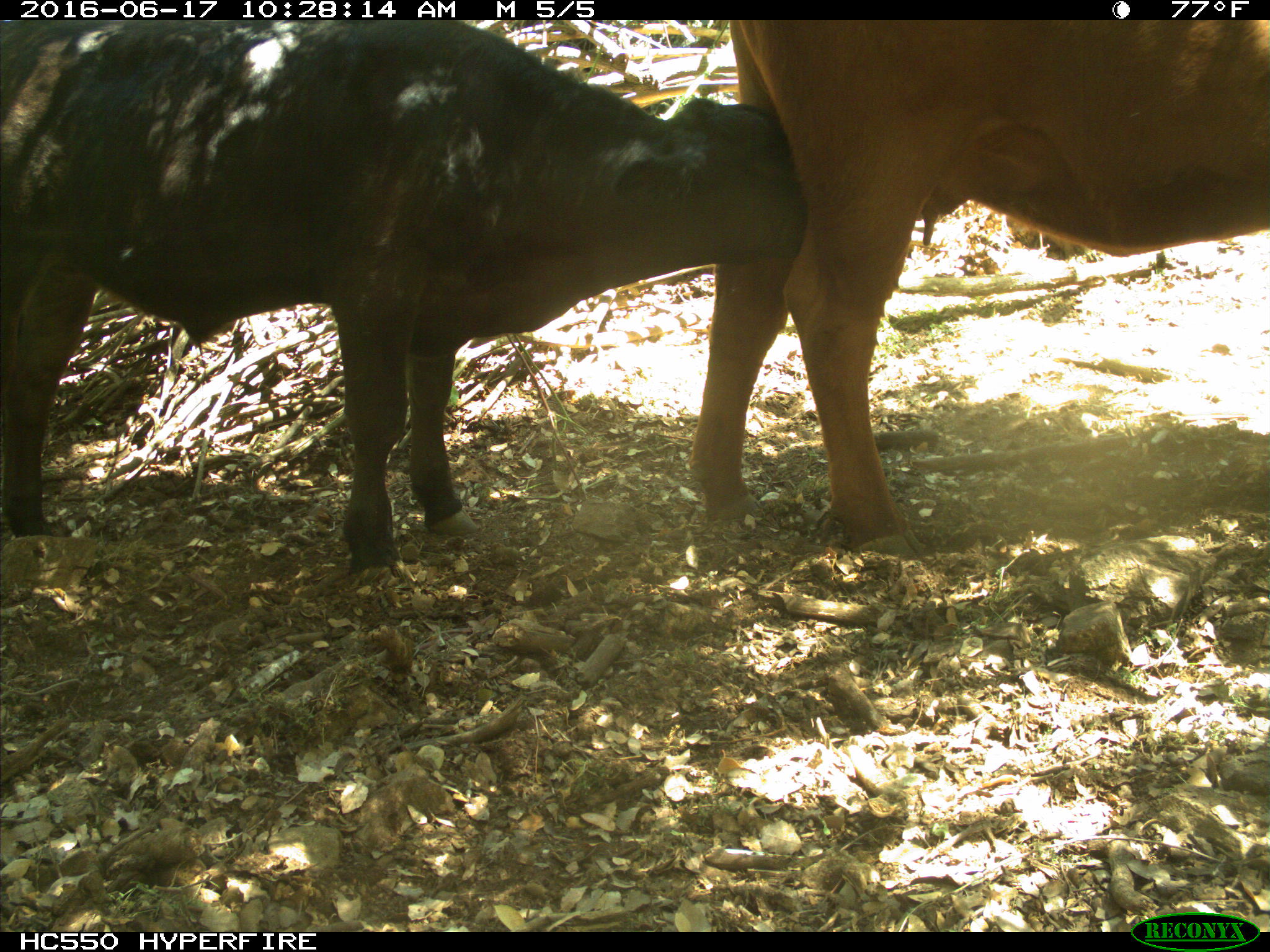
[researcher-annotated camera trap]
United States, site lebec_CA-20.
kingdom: Animalia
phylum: Chordata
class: Mammalia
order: Artiodactyla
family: Bovidae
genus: Bos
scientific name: Bos taurus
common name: domestic cow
Bos taurus (domestic cow).